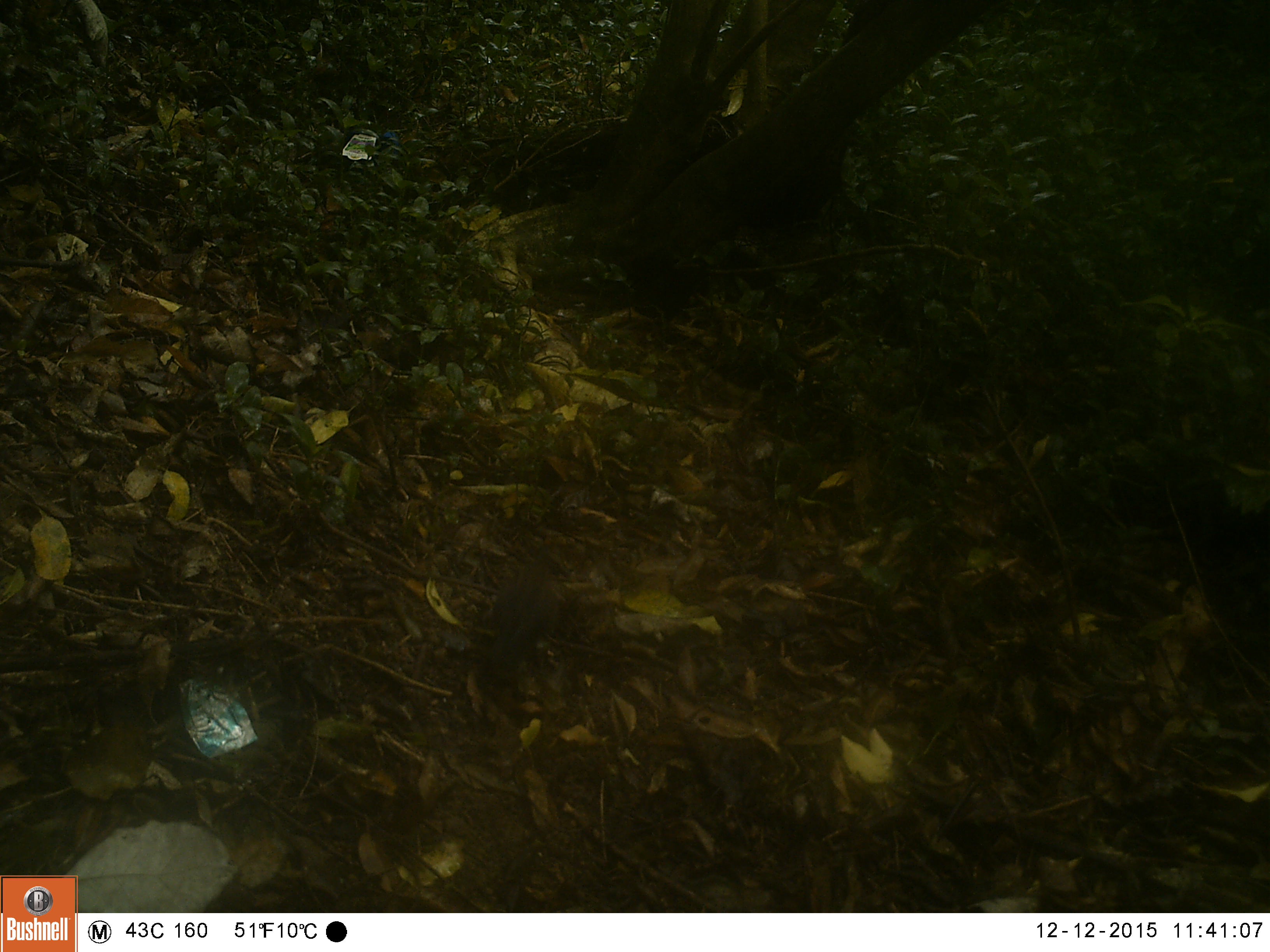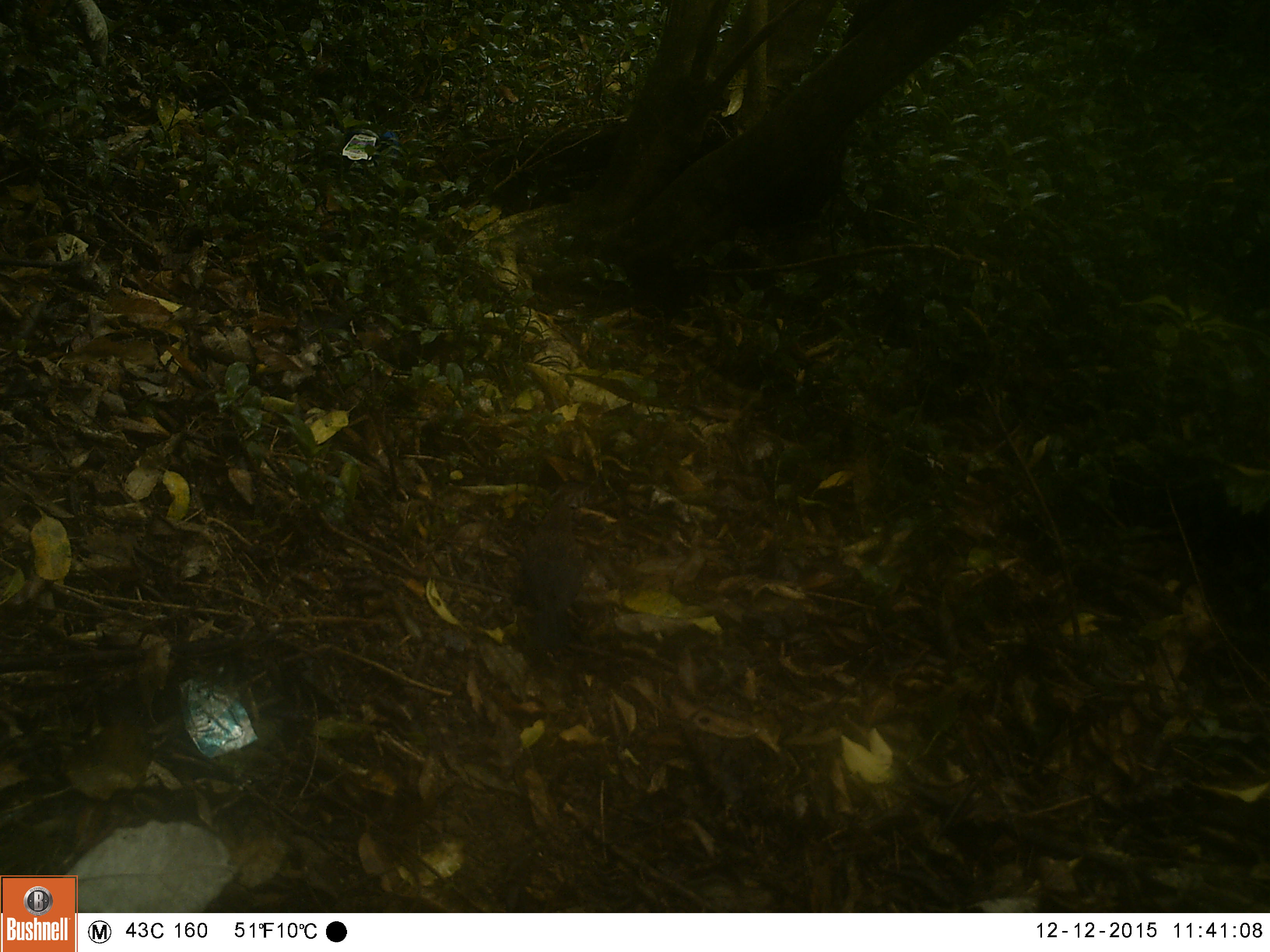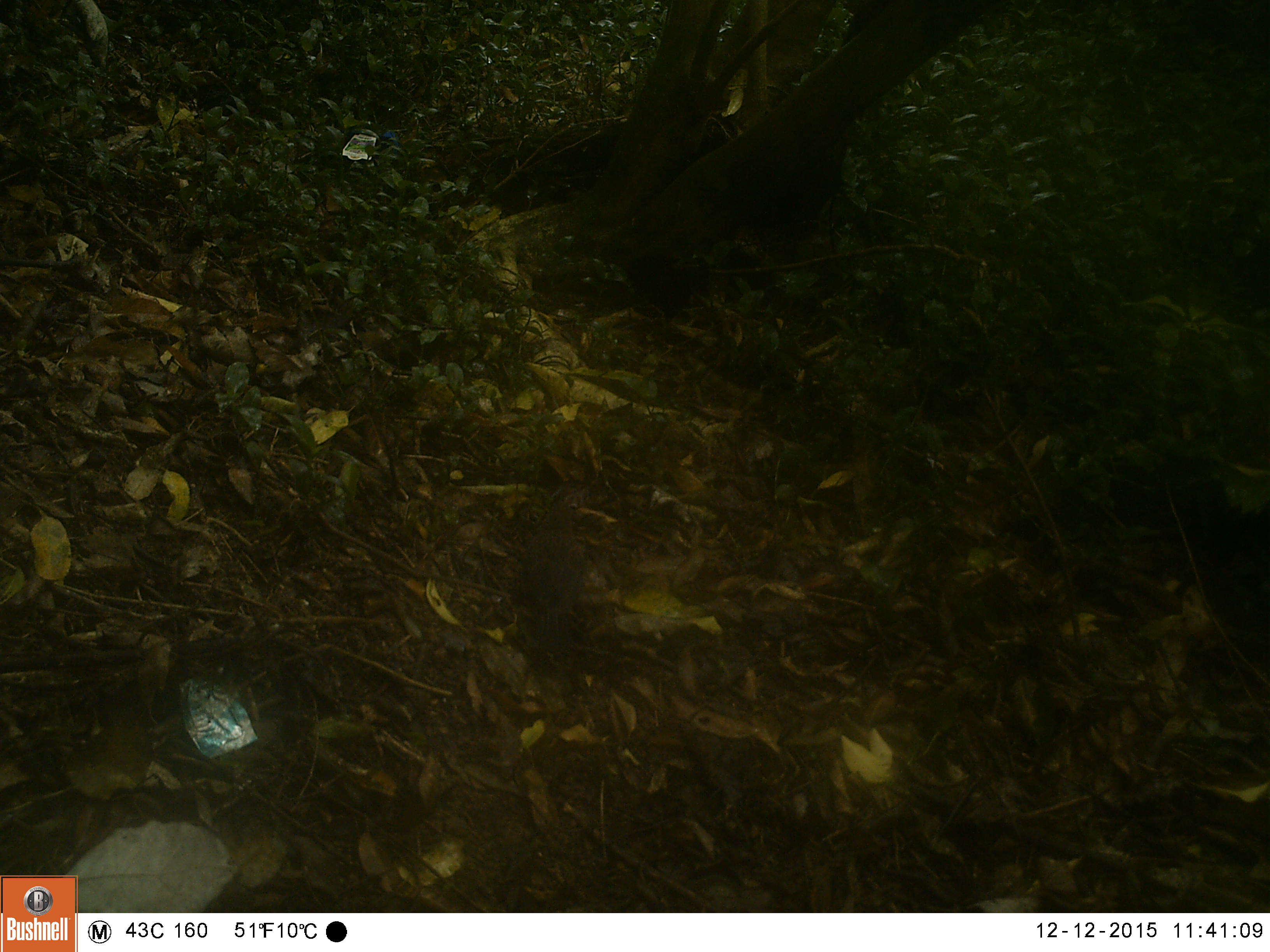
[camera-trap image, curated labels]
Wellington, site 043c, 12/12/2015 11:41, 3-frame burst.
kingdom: Animalia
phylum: Chordata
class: Aves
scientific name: Aves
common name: bird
Bird (Aves).